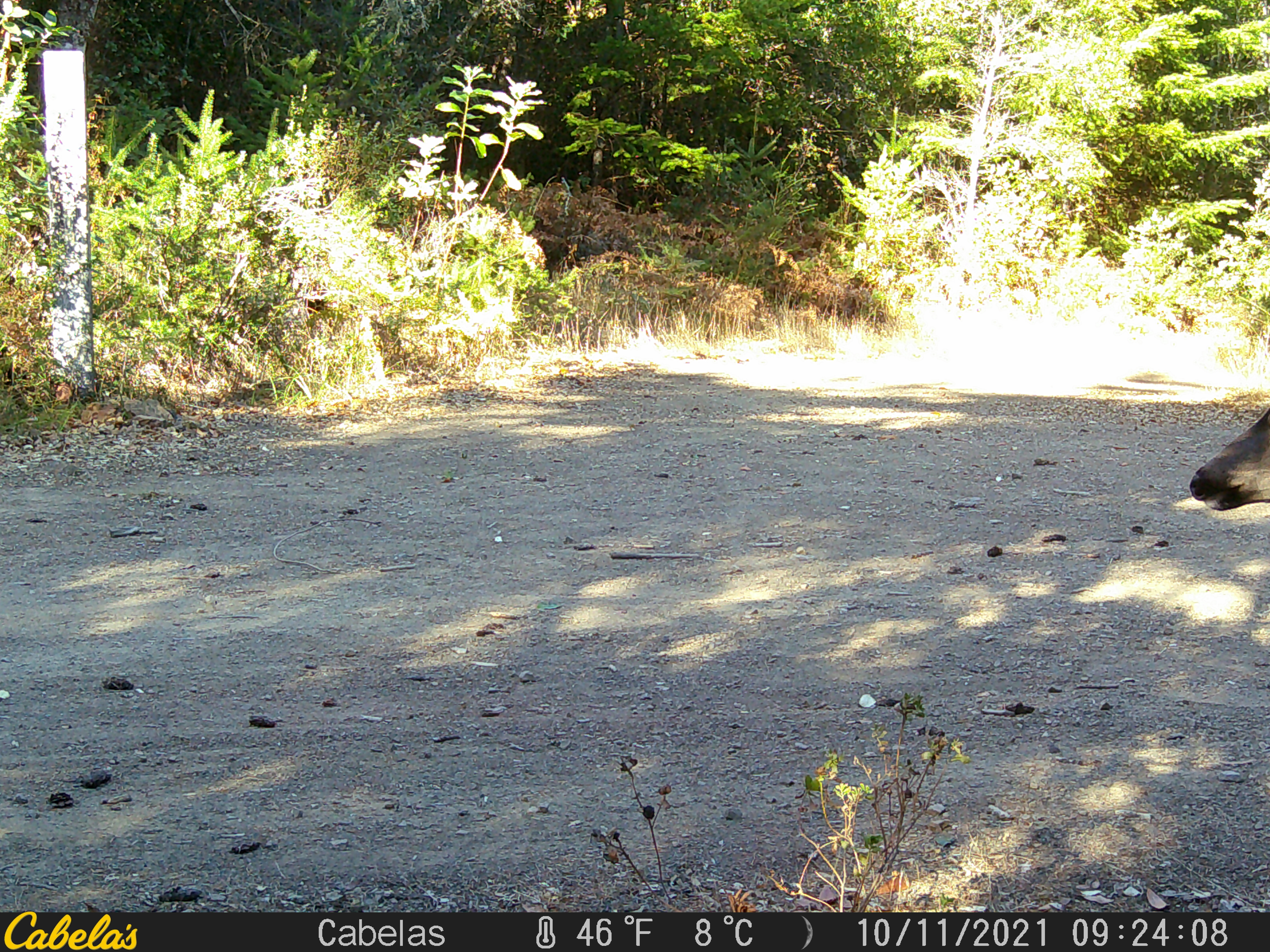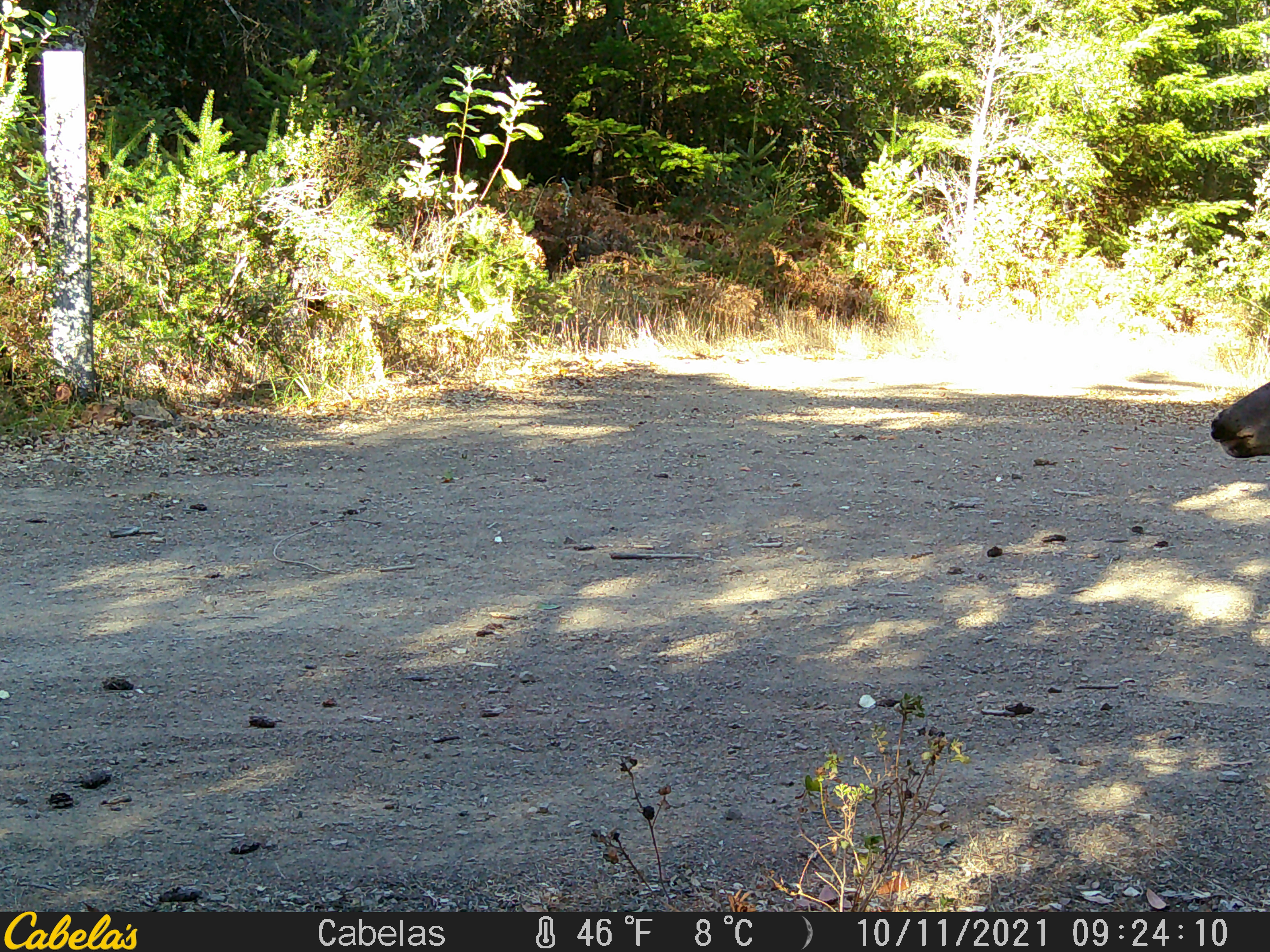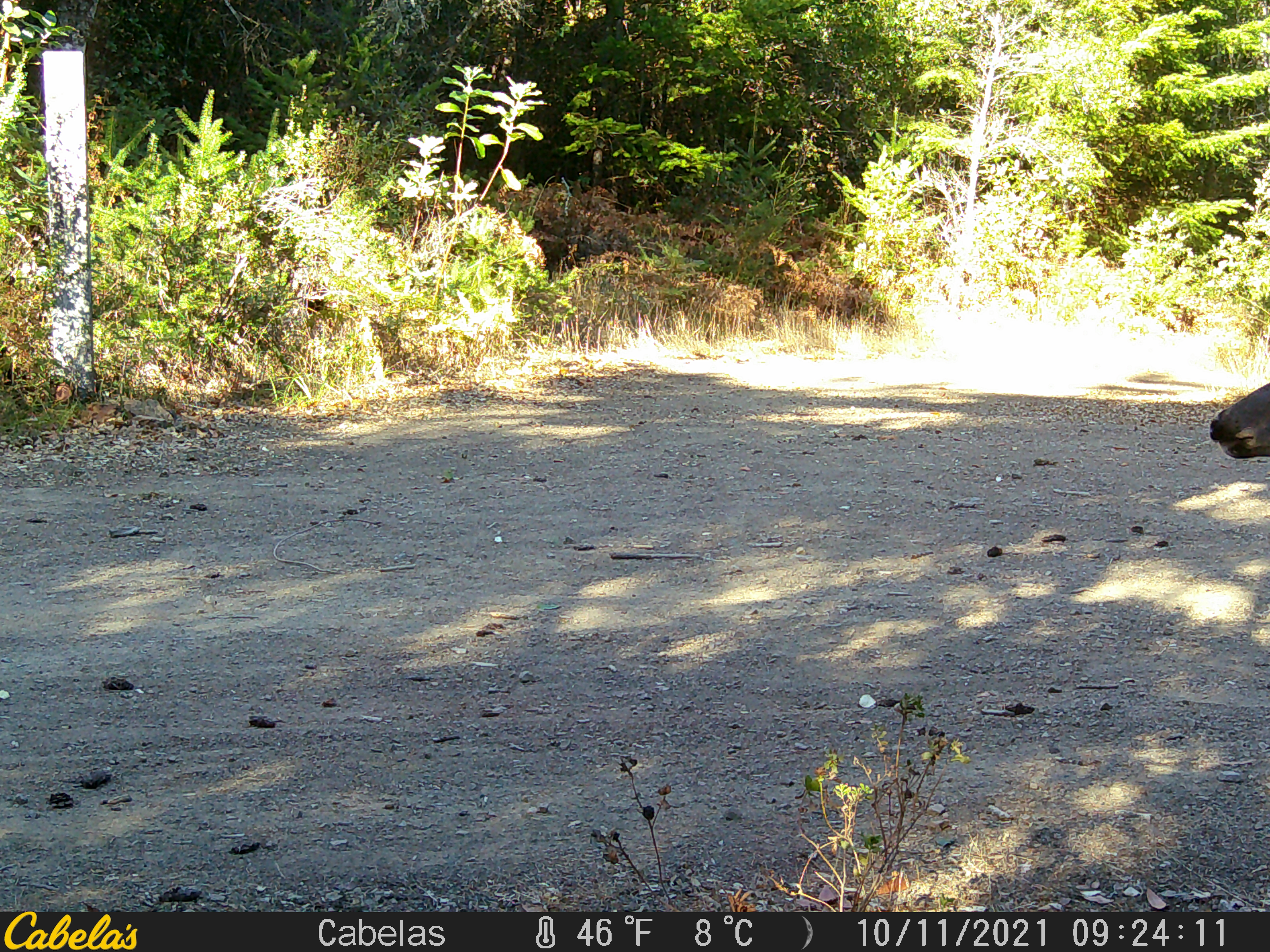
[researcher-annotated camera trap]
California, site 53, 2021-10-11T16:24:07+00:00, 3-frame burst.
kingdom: Animalia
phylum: Chordata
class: Mammalia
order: Artiodactyla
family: Cervidae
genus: Odocoileus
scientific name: Odocoileus hemionus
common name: mule deer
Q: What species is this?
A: Mule deer (Odocoileus hemionus).